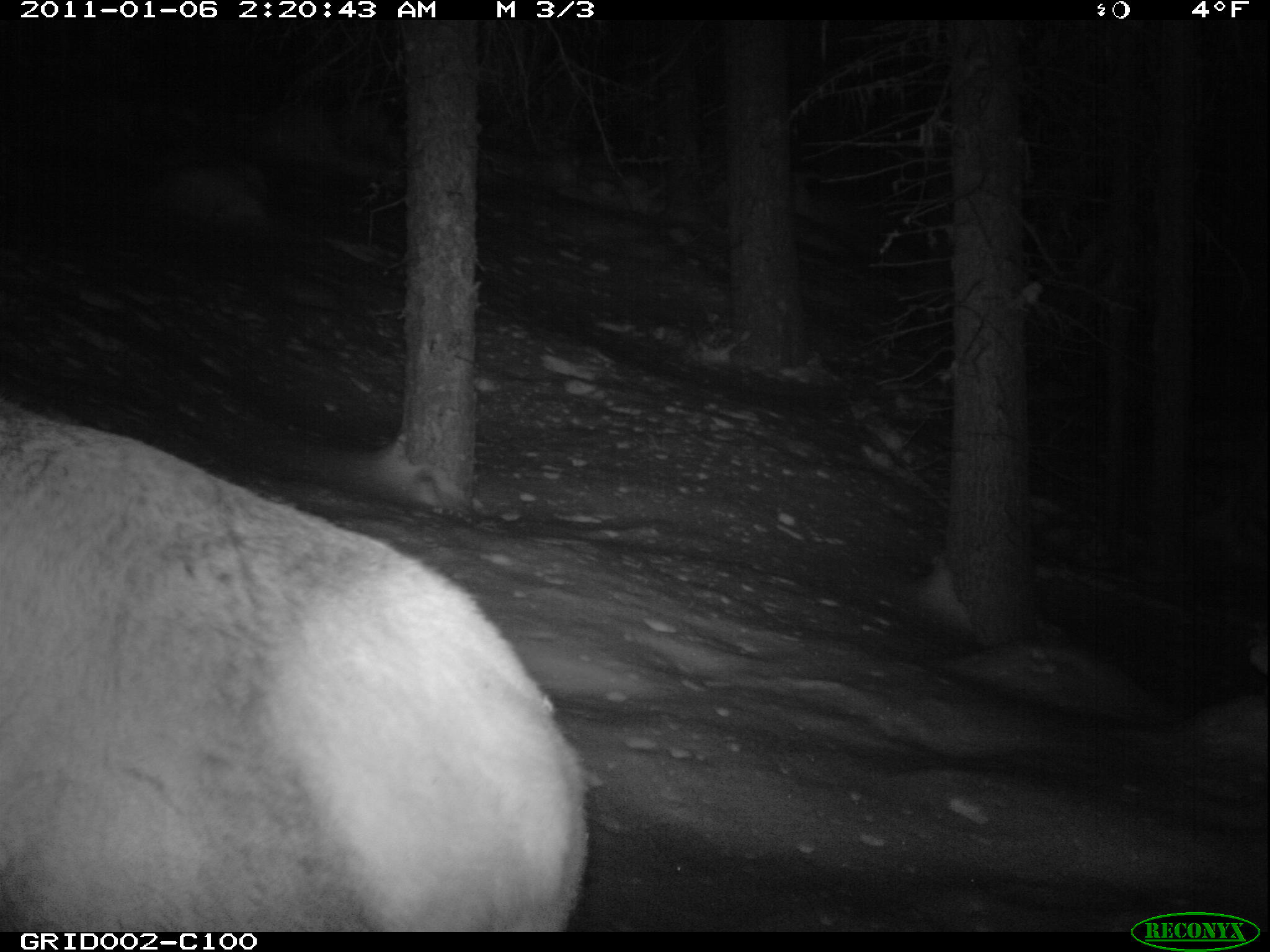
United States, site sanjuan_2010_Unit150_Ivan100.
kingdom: Animalia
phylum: Chordata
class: Mammalia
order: Artiodactyla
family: Cervidae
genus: Cervus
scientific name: Cervus elaphus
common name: red deer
Cervus elaphus (red deer).